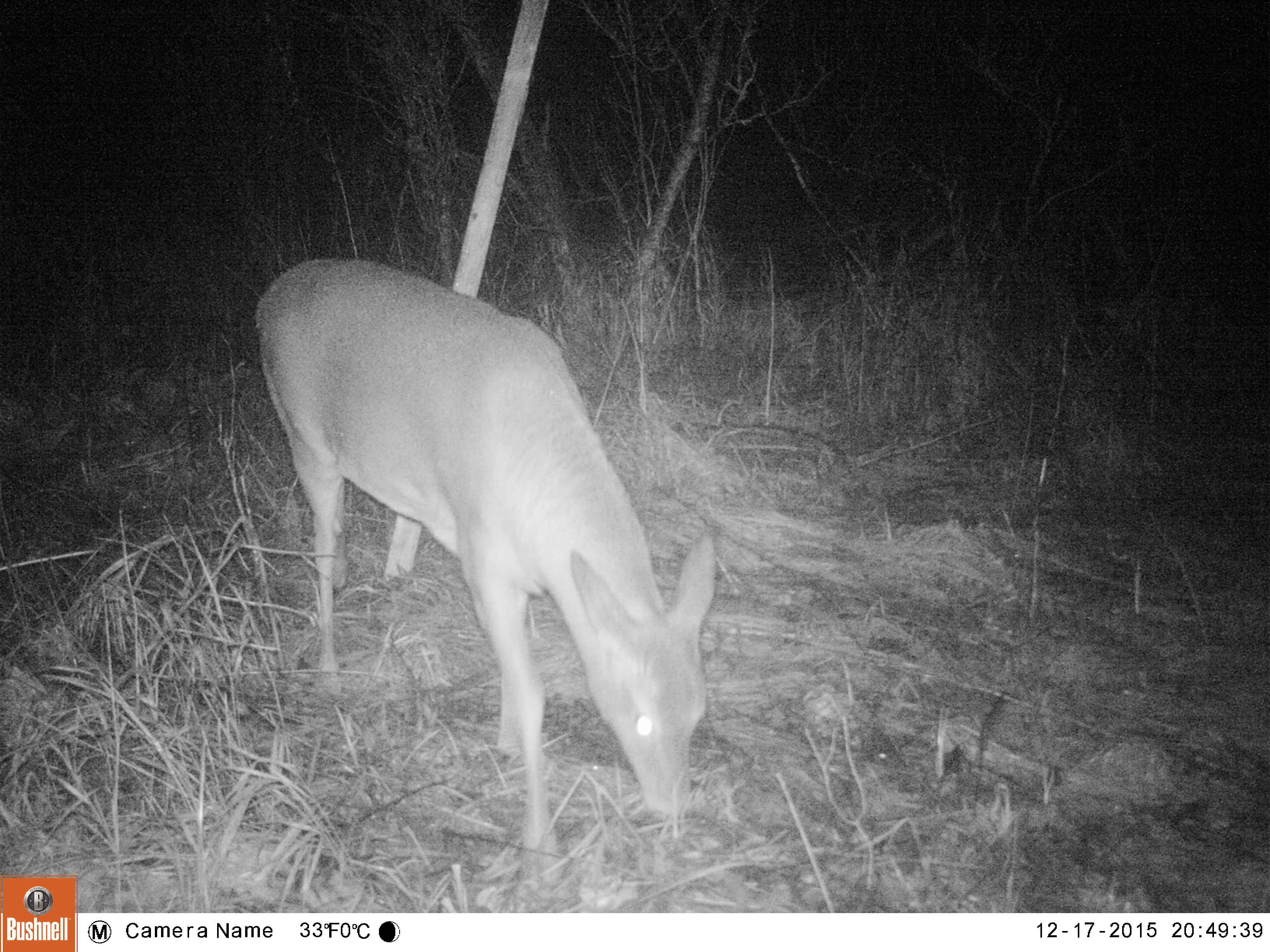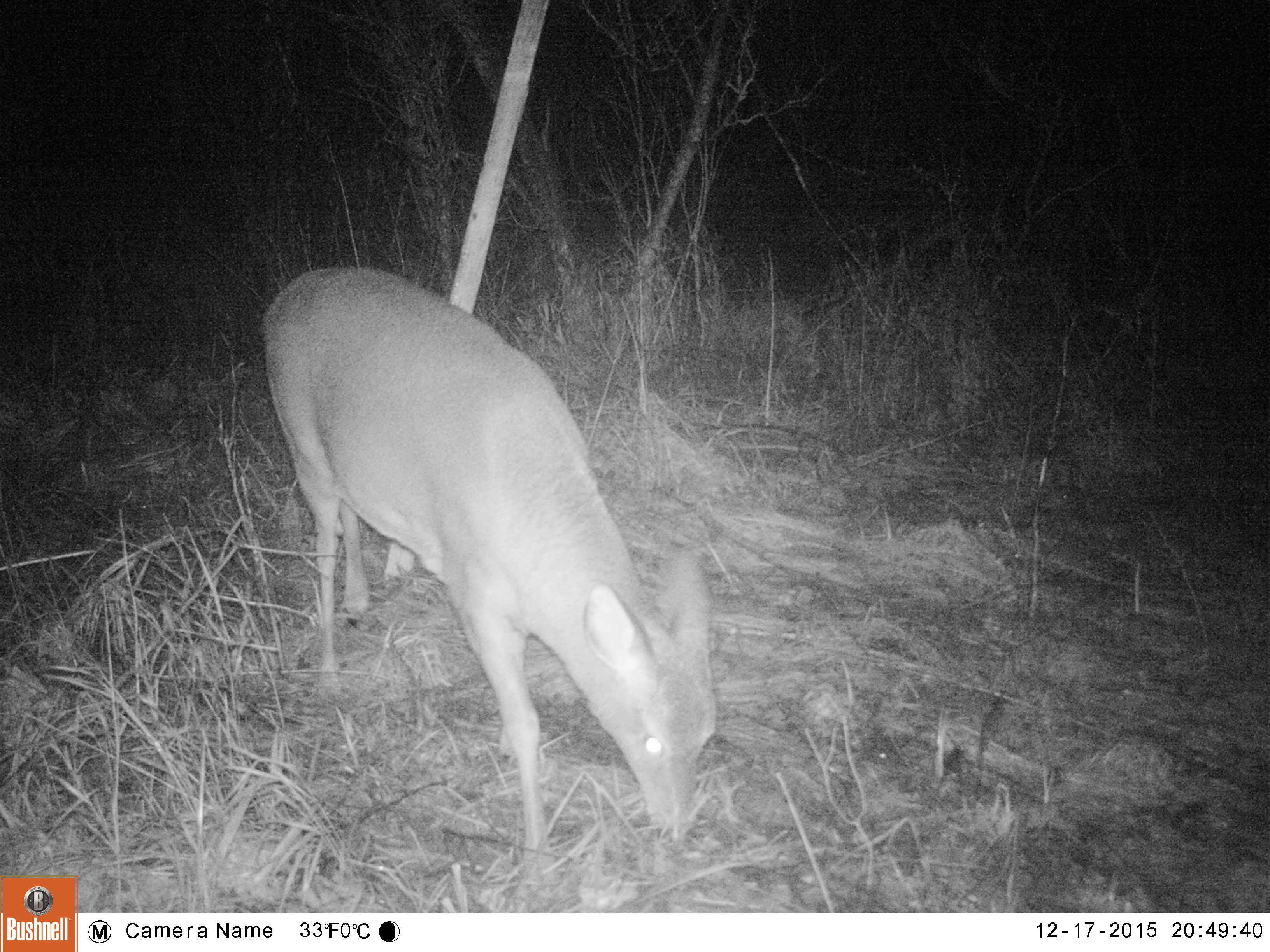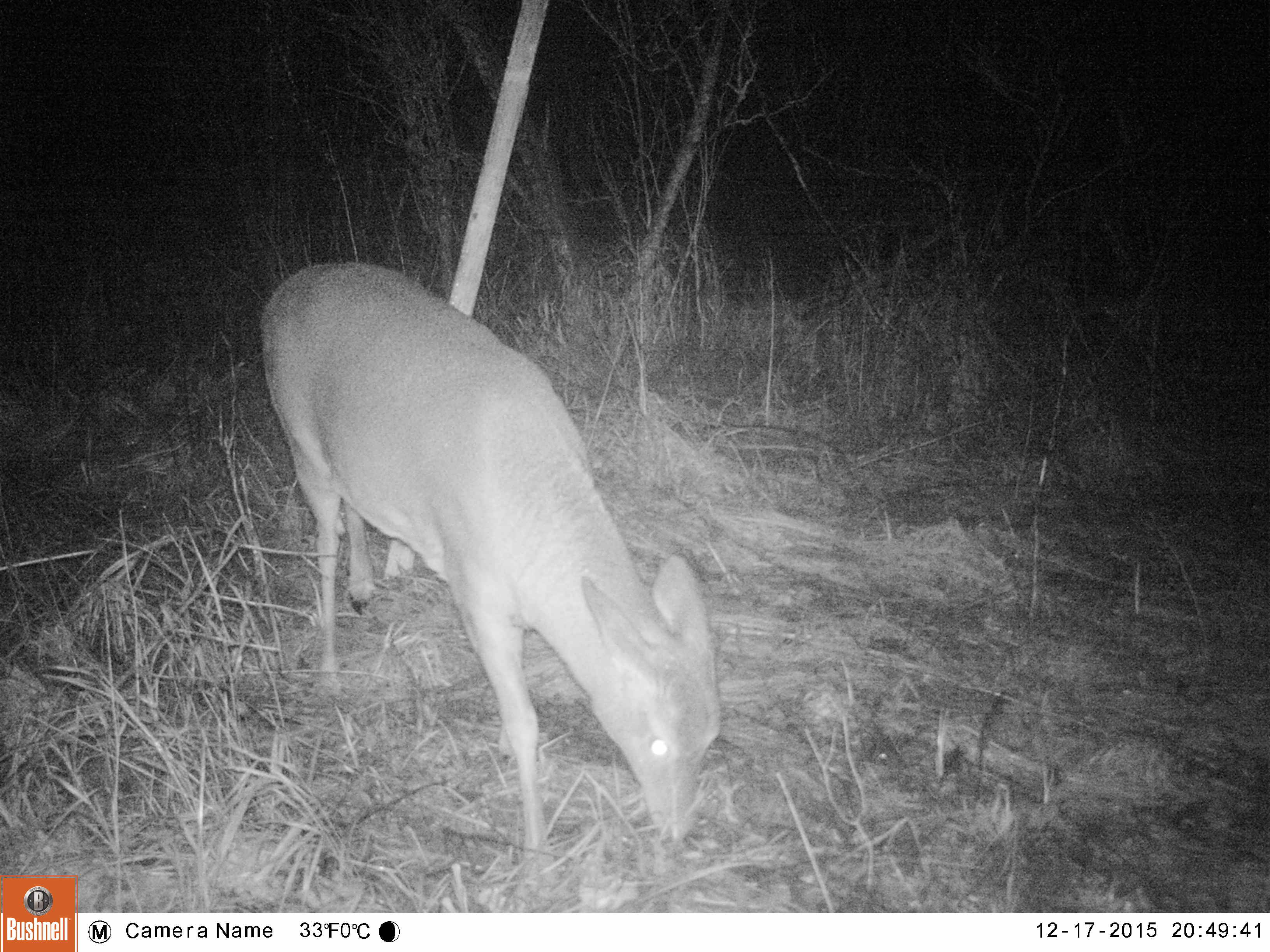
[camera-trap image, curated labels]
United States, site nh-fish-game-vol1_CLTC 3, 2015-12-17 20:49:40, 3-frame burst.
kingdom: Animalia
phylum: Chordata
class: Mammalia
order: Artiodactyla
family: Cervidae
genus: Odocoileus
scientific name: Odocoileus virginianus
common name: white-tailed deer